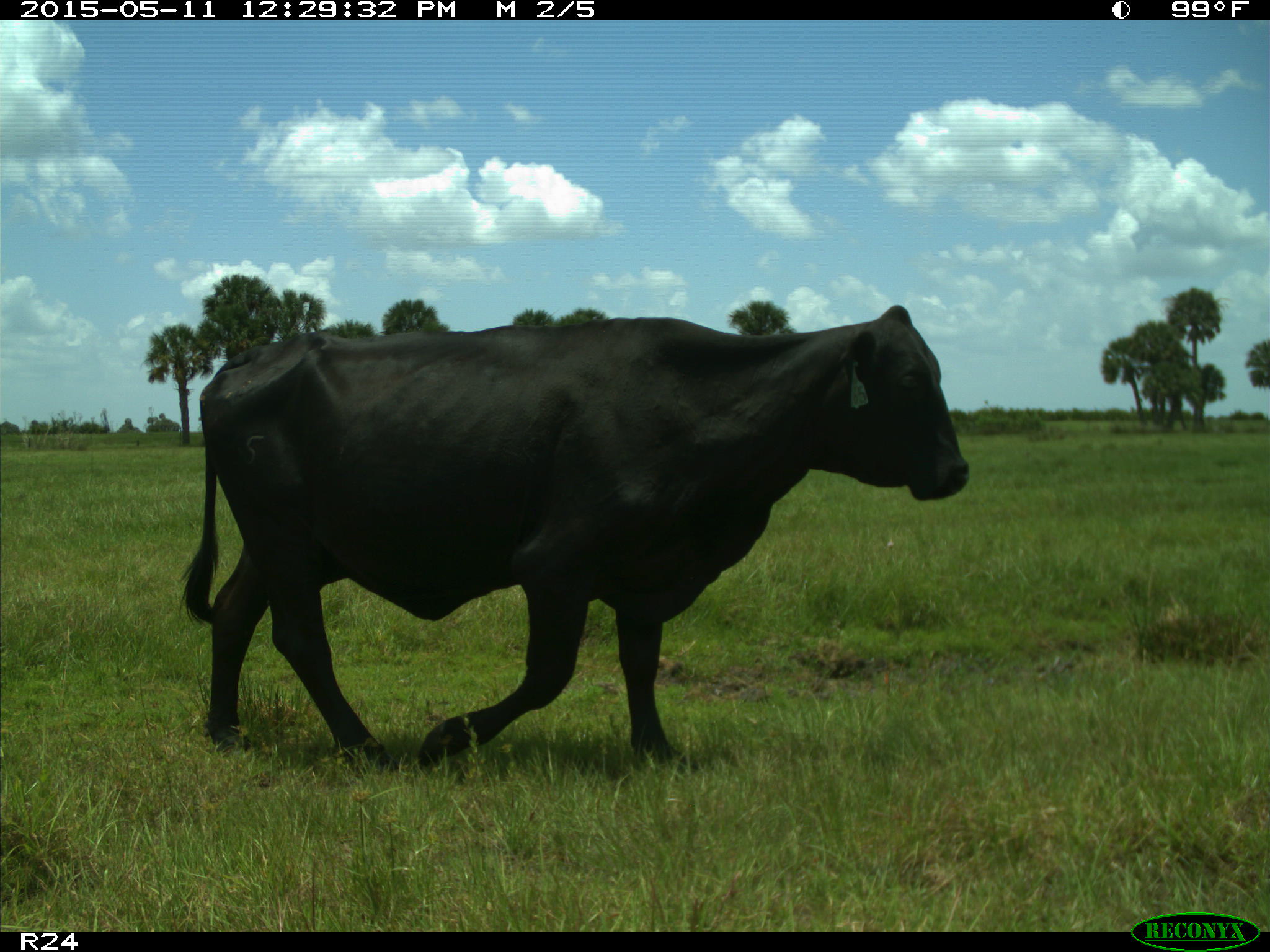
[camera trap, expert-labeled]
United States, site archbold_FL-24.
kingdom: Animalia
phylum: Chordata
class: Mammalia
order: Artiodactyla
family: Bovidae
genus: Bos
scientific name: Bos taurus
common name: domestic cow